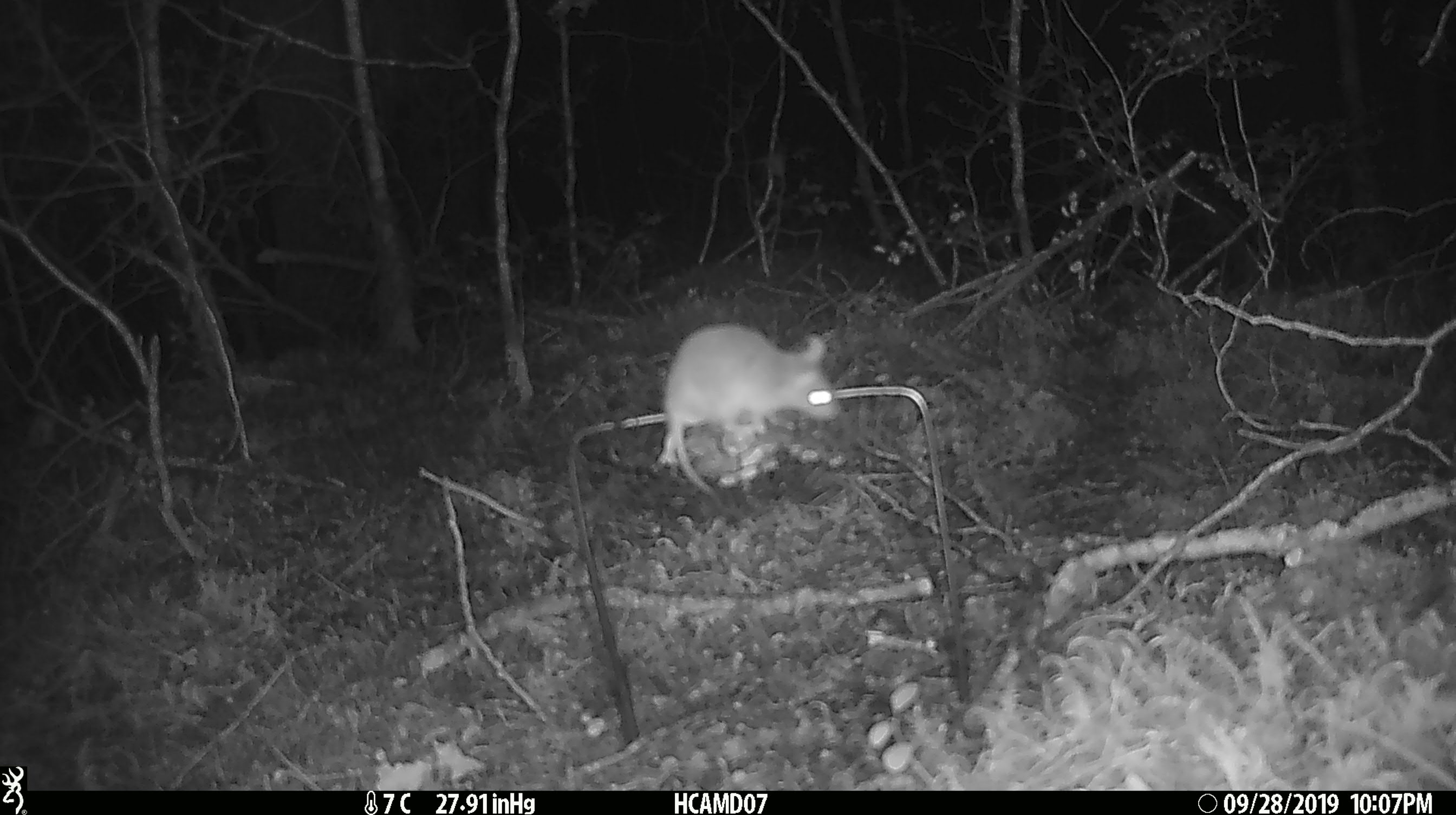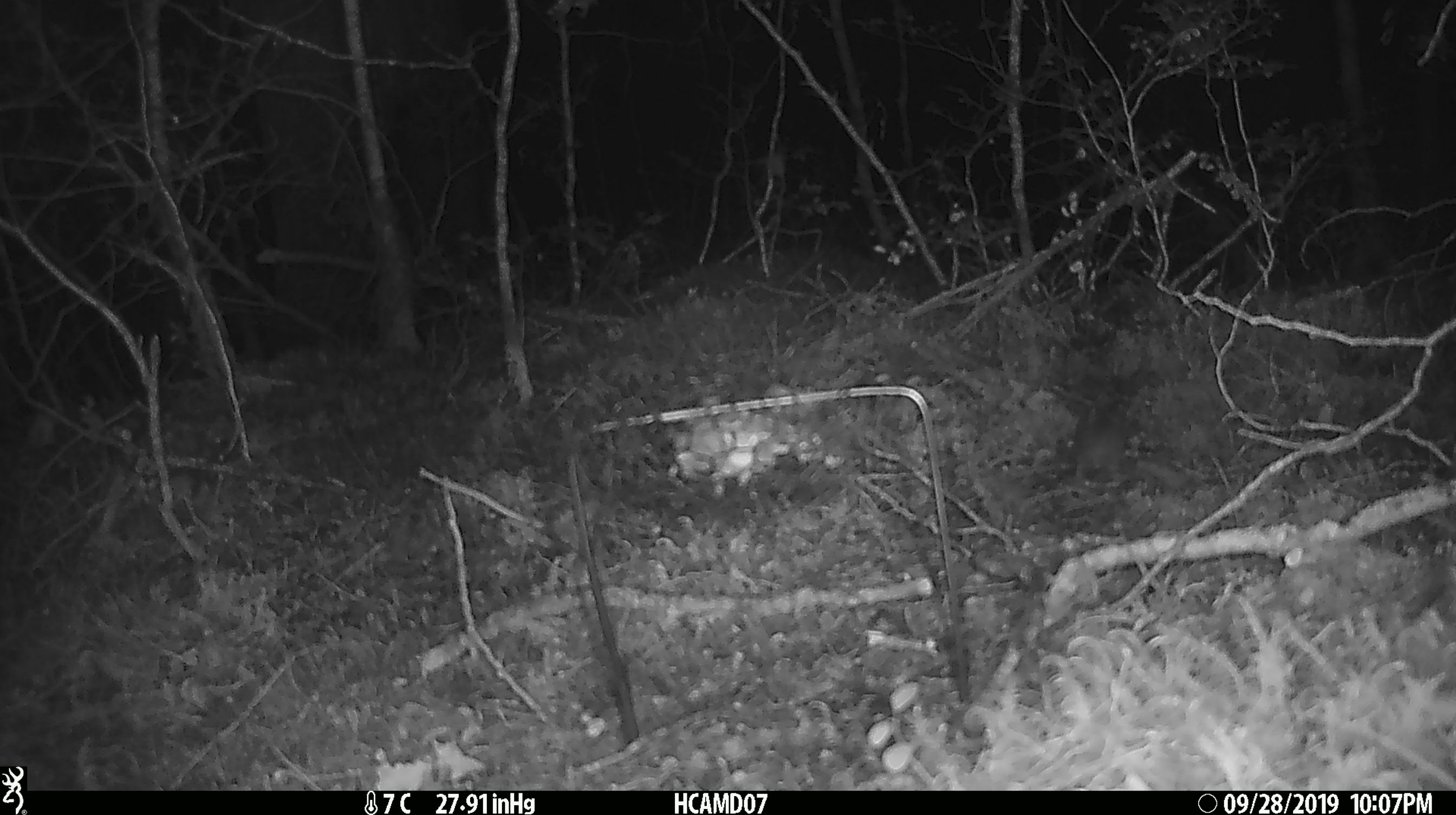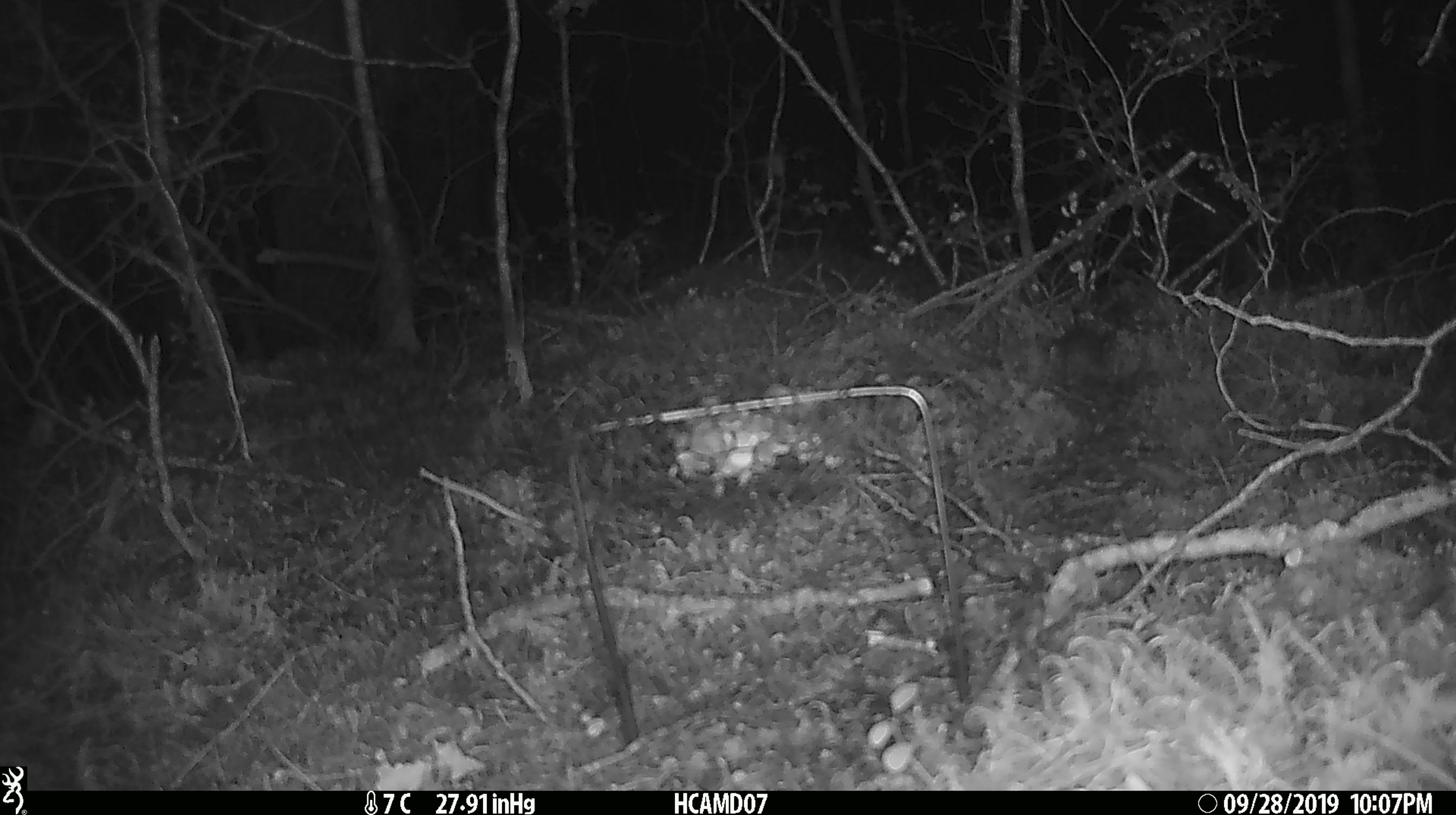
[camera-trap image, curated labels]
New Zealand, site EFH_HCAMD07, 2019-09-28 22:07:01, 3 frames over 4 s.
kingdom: Animalia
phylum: Chordata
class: Mammalia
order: Rodentia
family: Muridae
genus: Mus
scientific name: Mus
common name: mouse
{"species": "mouse (Mus)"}